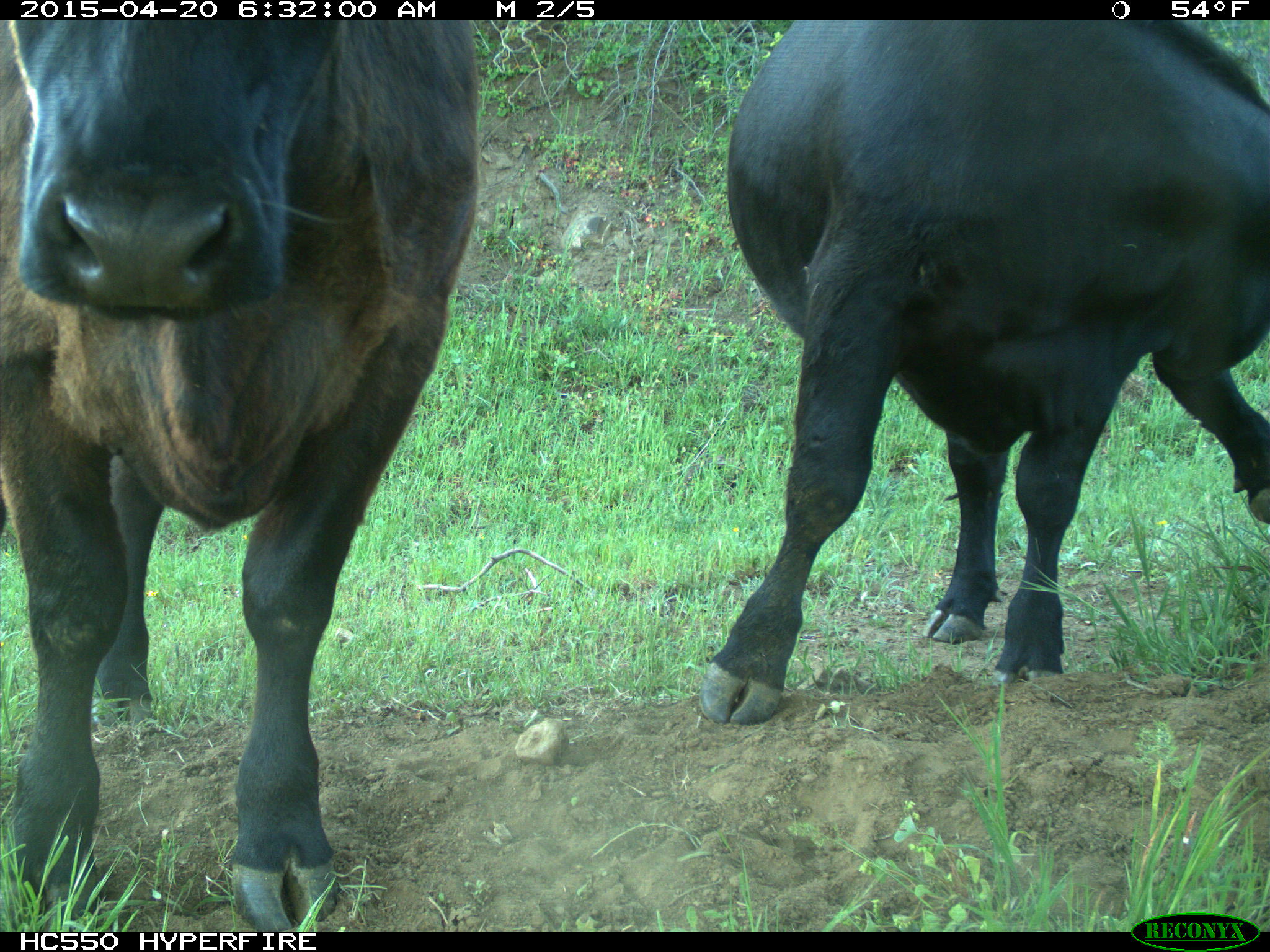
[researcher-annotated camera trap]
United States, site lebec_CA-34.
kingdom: Animalia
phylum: Chordata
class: Mammalia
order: Artiodactyla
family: Bovidae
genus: Bos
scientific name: Bos taurus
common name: domestic cow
Bos taurus (domestic cow).